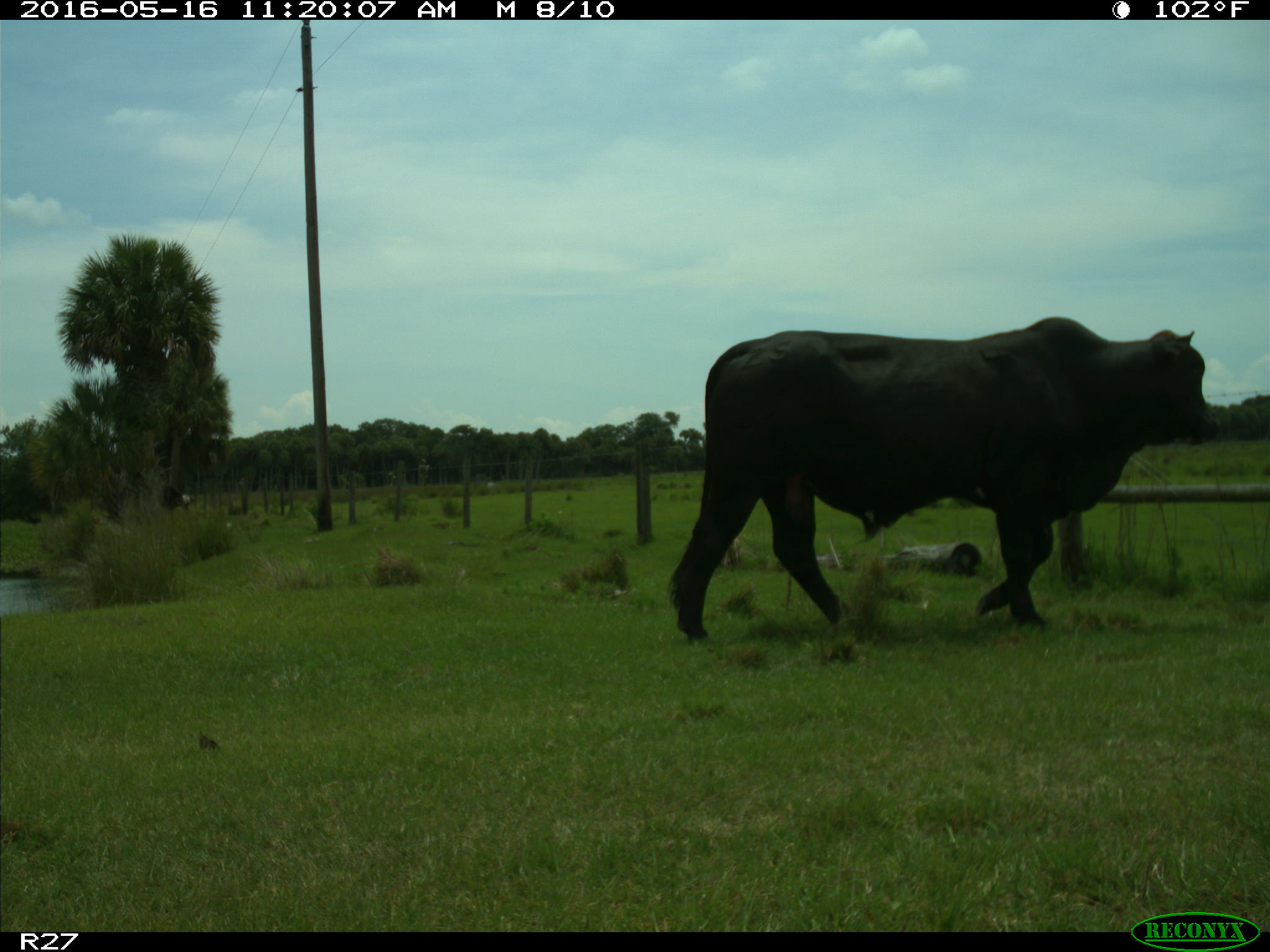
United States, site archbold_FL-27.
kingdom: Animalia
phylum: Chordata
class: Mammalia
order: Artiodactyla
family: Bovidae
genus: Bos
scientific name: Bos taurus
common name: domestic cow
Bos taurus (domestic cow).